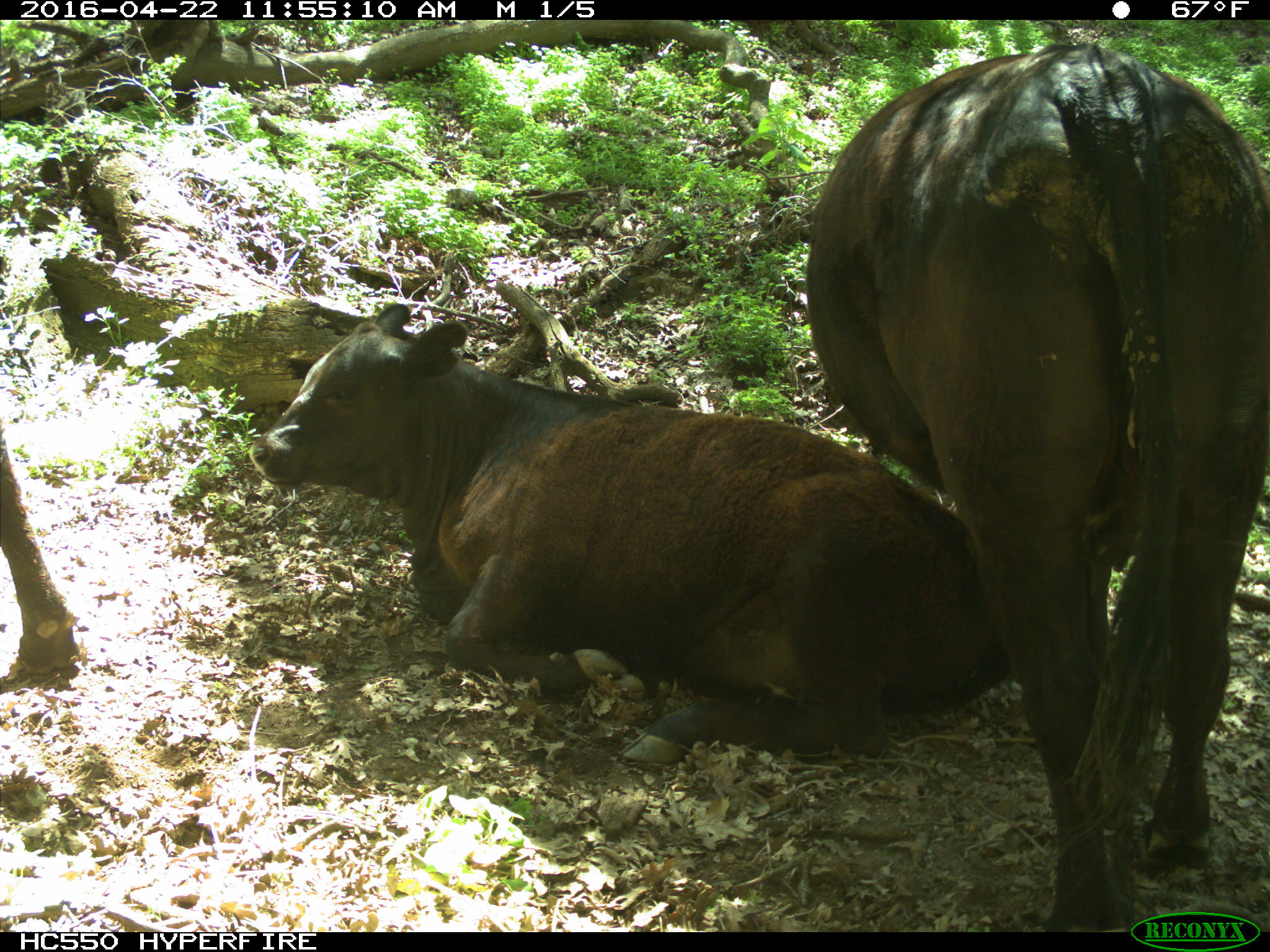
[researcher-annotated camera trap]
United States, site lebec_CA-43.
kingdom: Animalia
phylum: Chordata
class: Mammalia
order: Artiodactyla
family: Bovidae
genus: Bos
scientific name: Bos taurus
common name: domestic cow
Bos taurus (domestic cow).